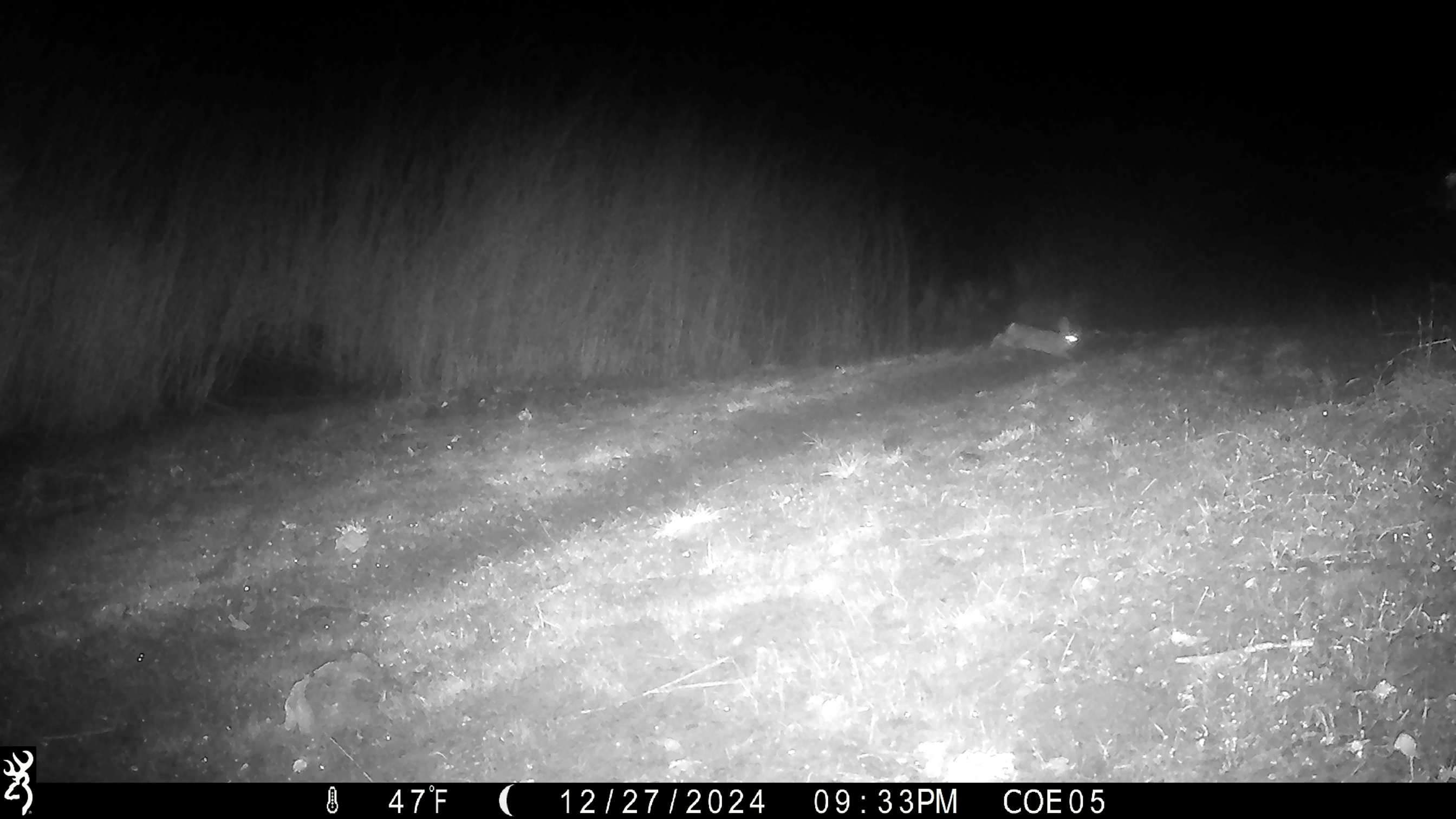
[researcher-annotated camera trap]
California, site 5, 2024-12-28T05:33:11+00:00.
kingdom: Animalia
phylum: Chordata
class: Mammalia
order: Lagomorpha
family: Leporidae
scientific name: Leporidae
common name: rabbit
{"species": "rabbit (Leporidae)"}